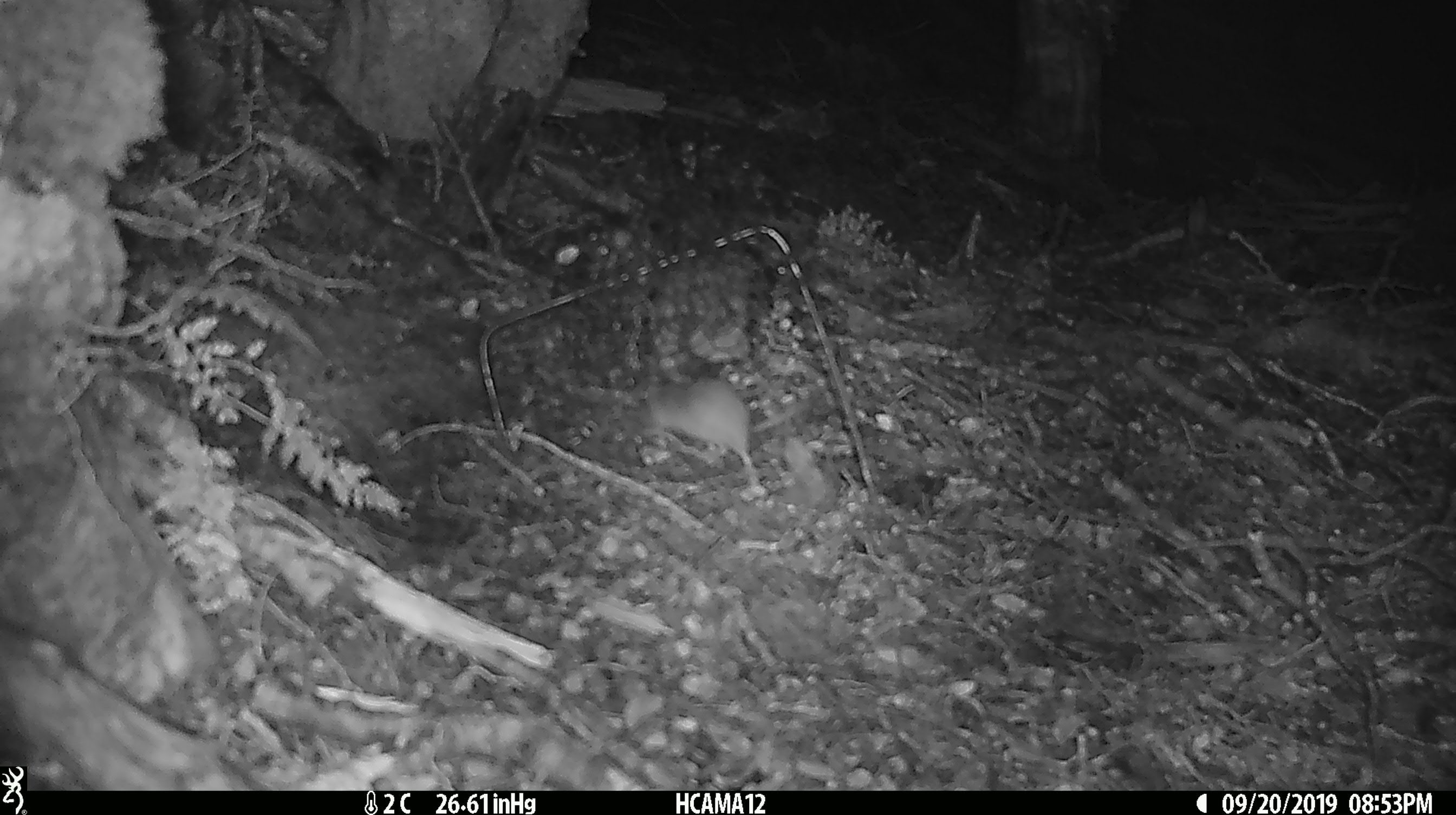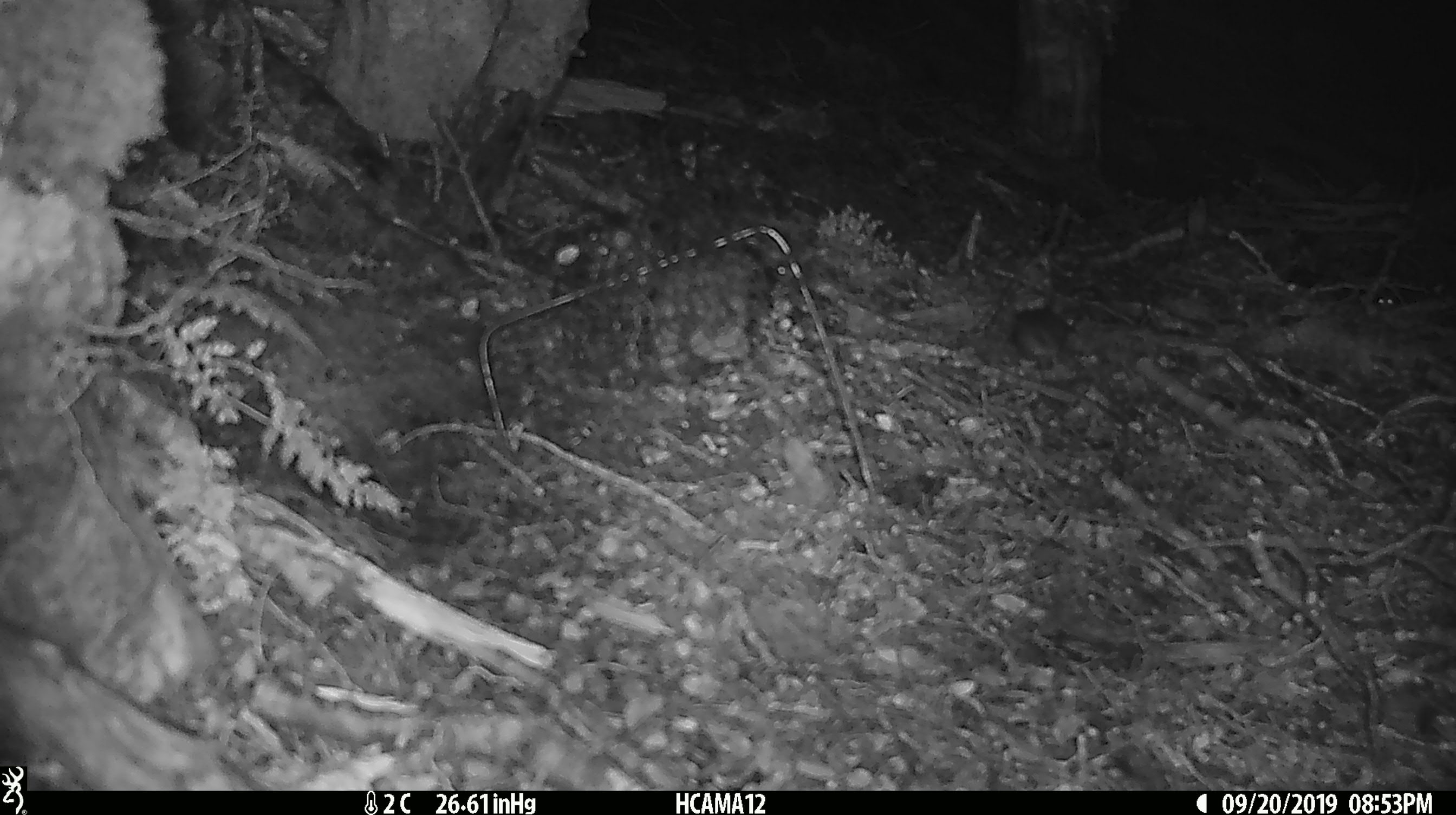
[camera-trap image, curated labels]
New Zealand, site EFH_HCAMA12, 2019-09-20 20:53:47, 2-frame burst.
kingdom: Animalia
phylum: Chordata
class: Mammalia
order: Rodentia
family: Muridae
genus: Mus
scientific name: Mus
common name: mouse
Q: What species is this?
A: Mouse (Mus).